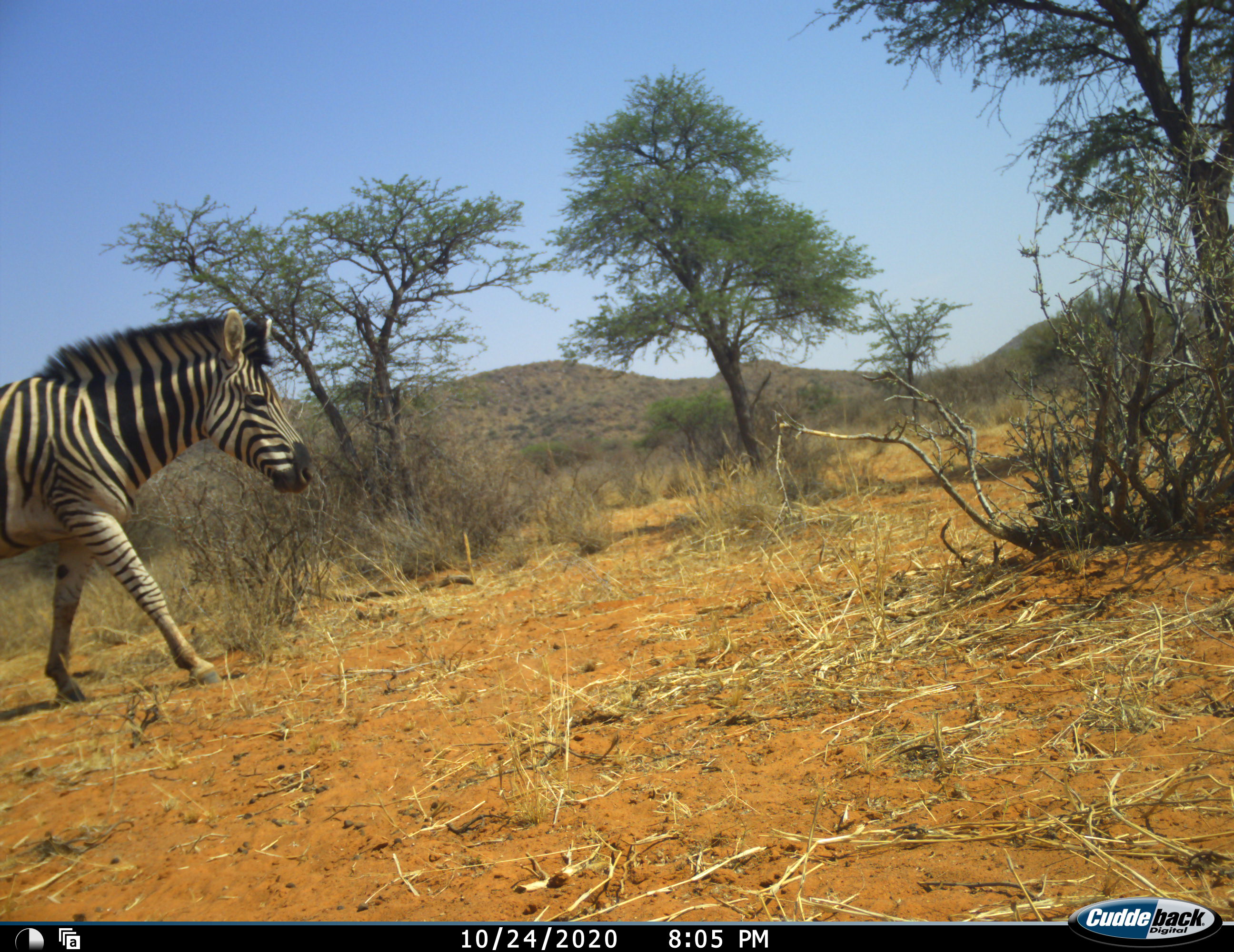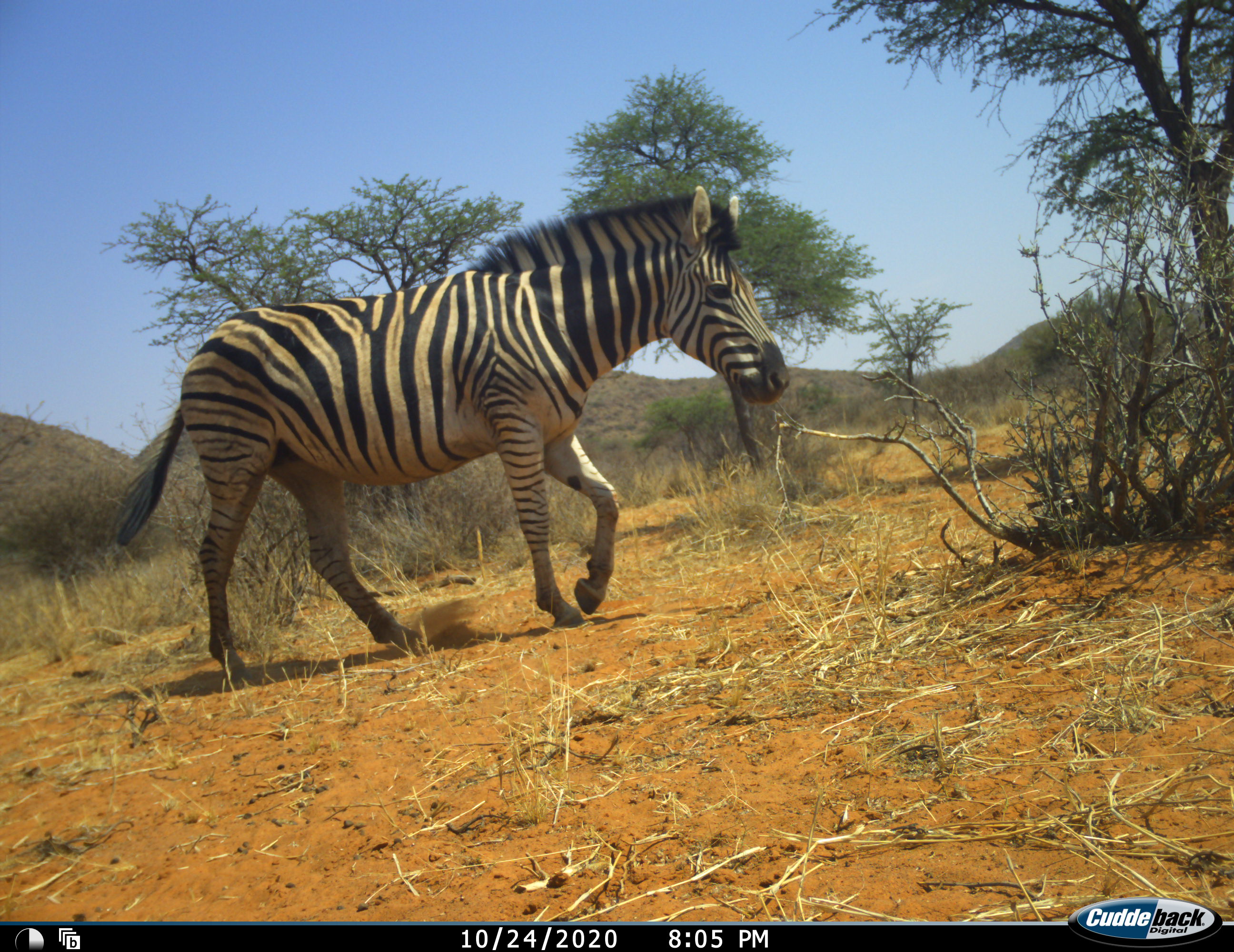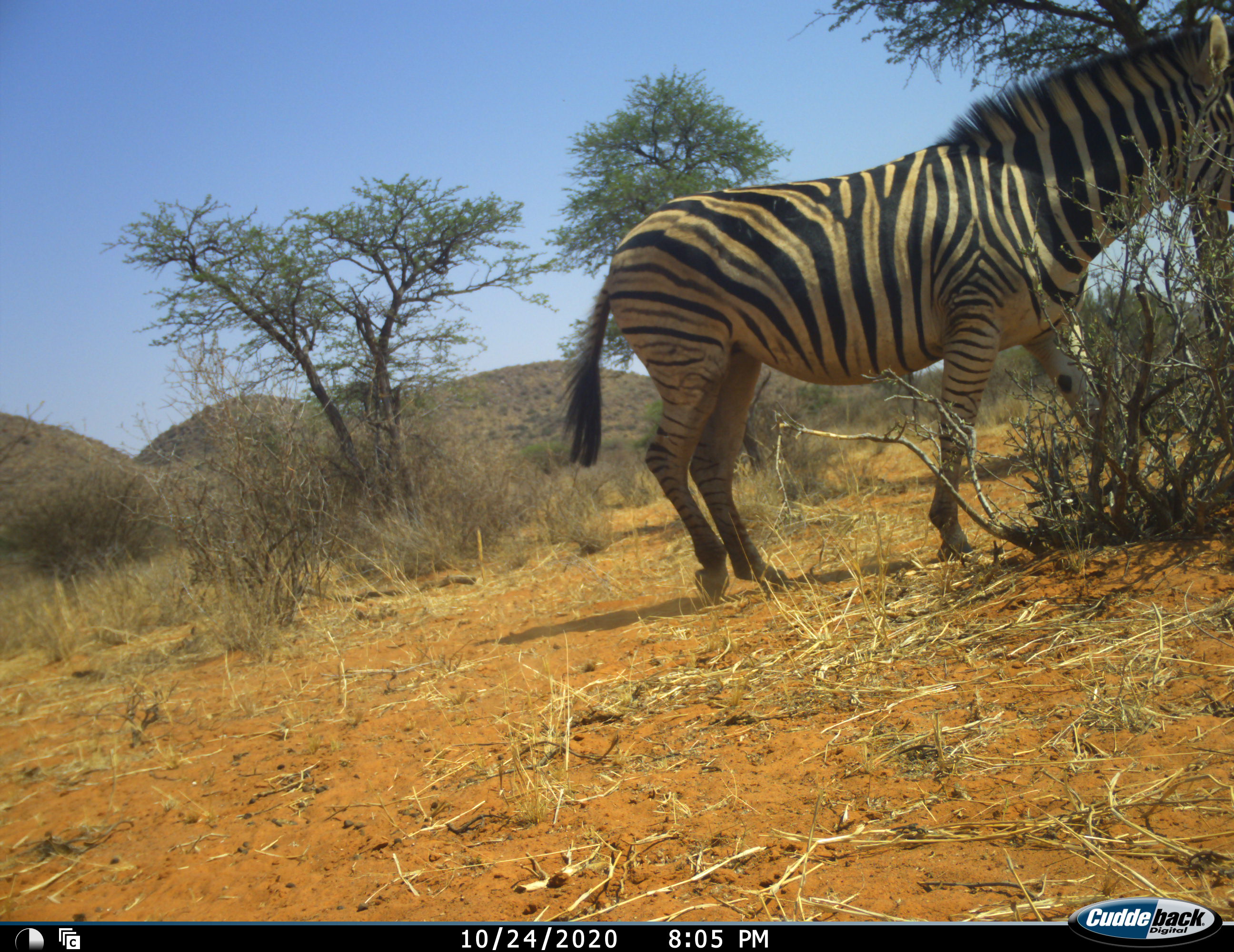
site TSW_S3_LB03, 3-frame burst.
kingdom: Animalia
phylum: Chordata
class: Mammalia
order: Perissodactyla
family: Equidae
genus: Equus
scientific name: Equus quagga burchellii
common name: burchell's zebra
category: zebraburchells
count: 1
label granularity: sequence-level